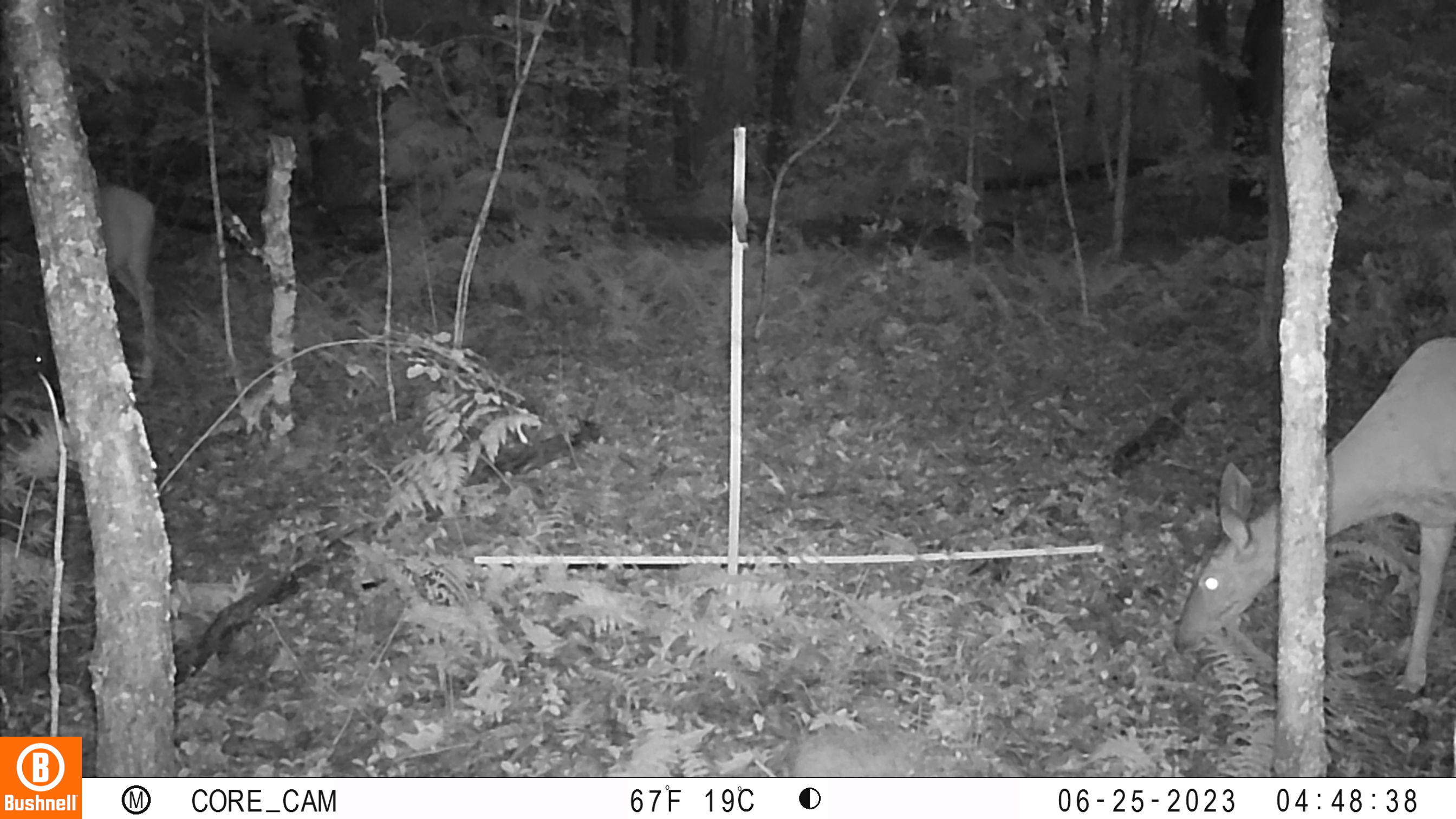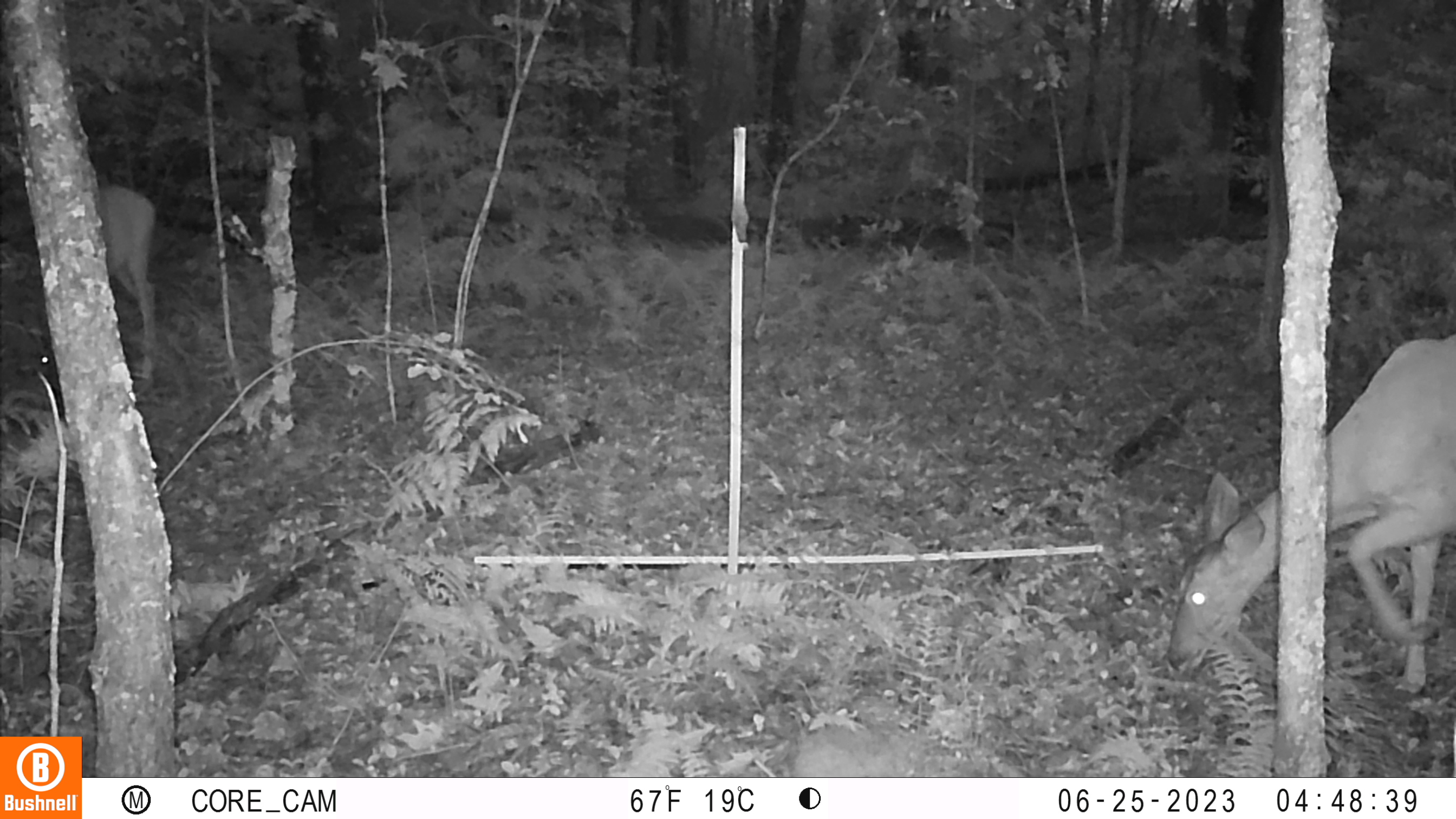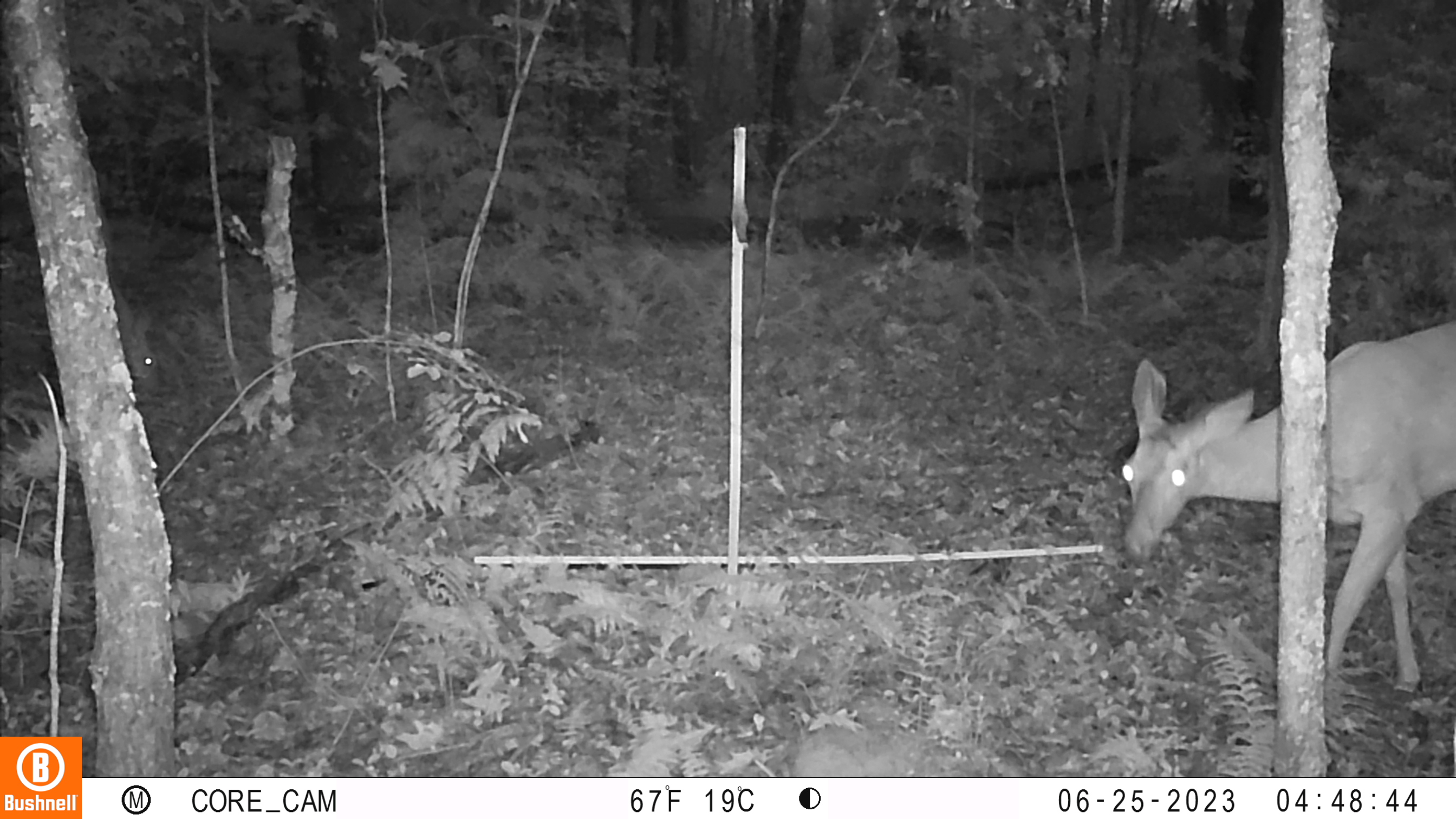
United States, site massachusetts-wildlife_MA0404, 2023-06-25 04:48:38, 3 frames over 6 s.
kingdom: Animalia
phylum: Chordata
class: Mammalia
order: Artiodactyla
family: Cervidae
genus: Odocoileus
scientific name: Odocoileus virginianus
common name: white-tailed deer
White-tailed deer (Odocoileus virginianus).